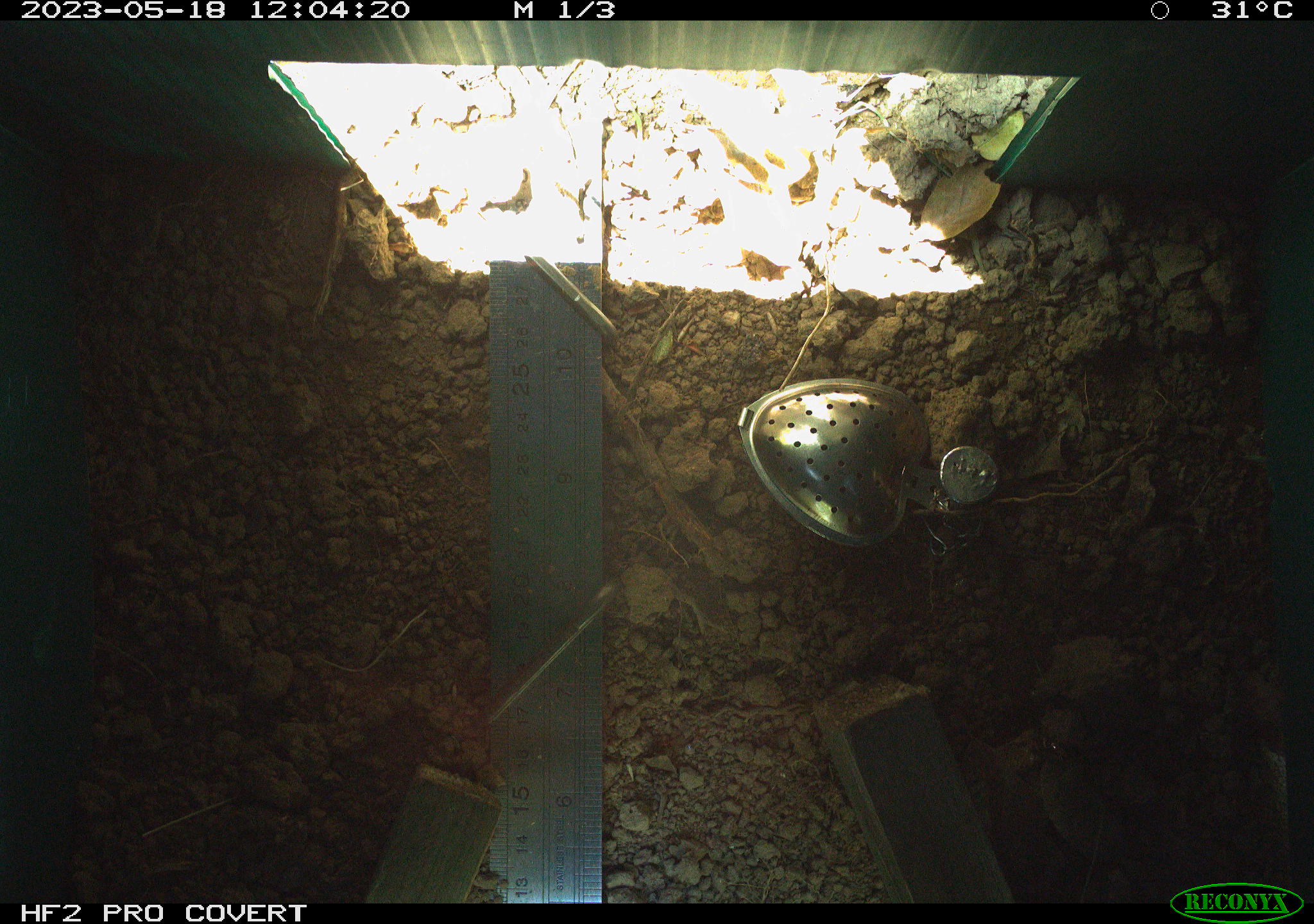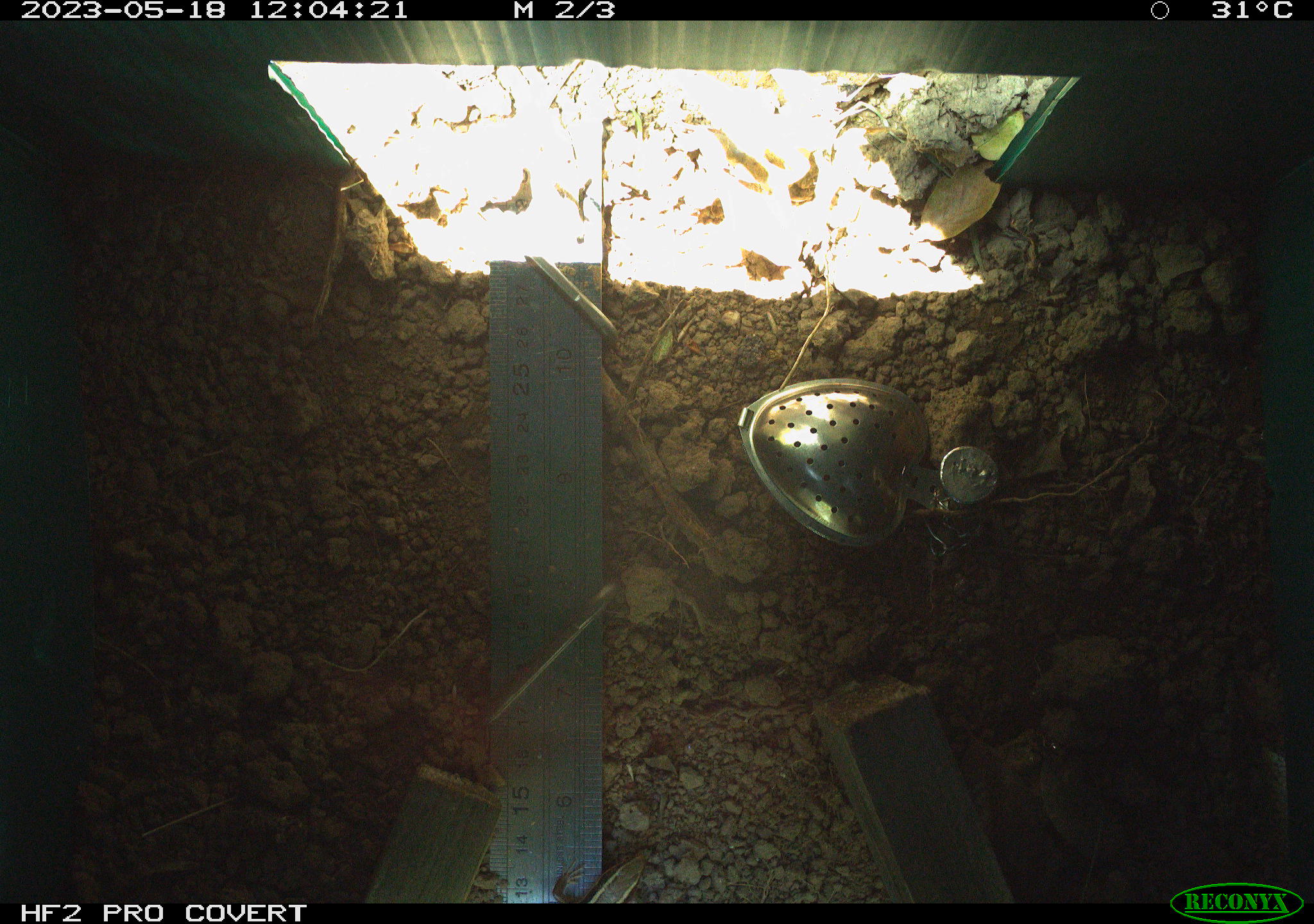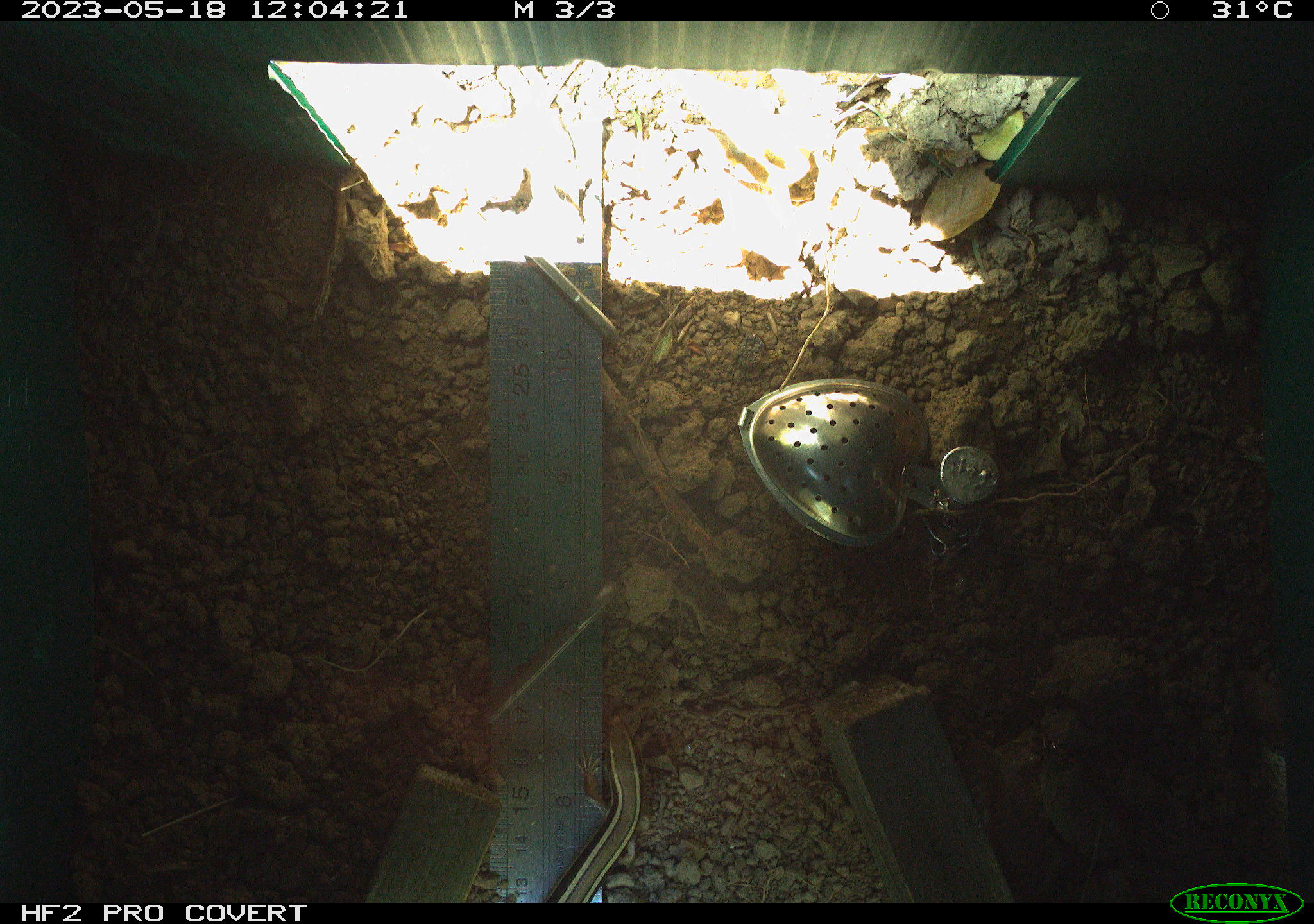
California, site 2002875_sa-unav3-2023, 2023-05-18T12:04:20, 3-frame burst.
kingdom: Animalia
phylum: Chordata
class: Reptilia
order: Squamata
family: Scincidae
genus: Plestiodon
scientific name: Plestiodon skiltonianus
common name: western skink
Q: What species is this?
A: Western skink (Plestiodon skiltonianus).